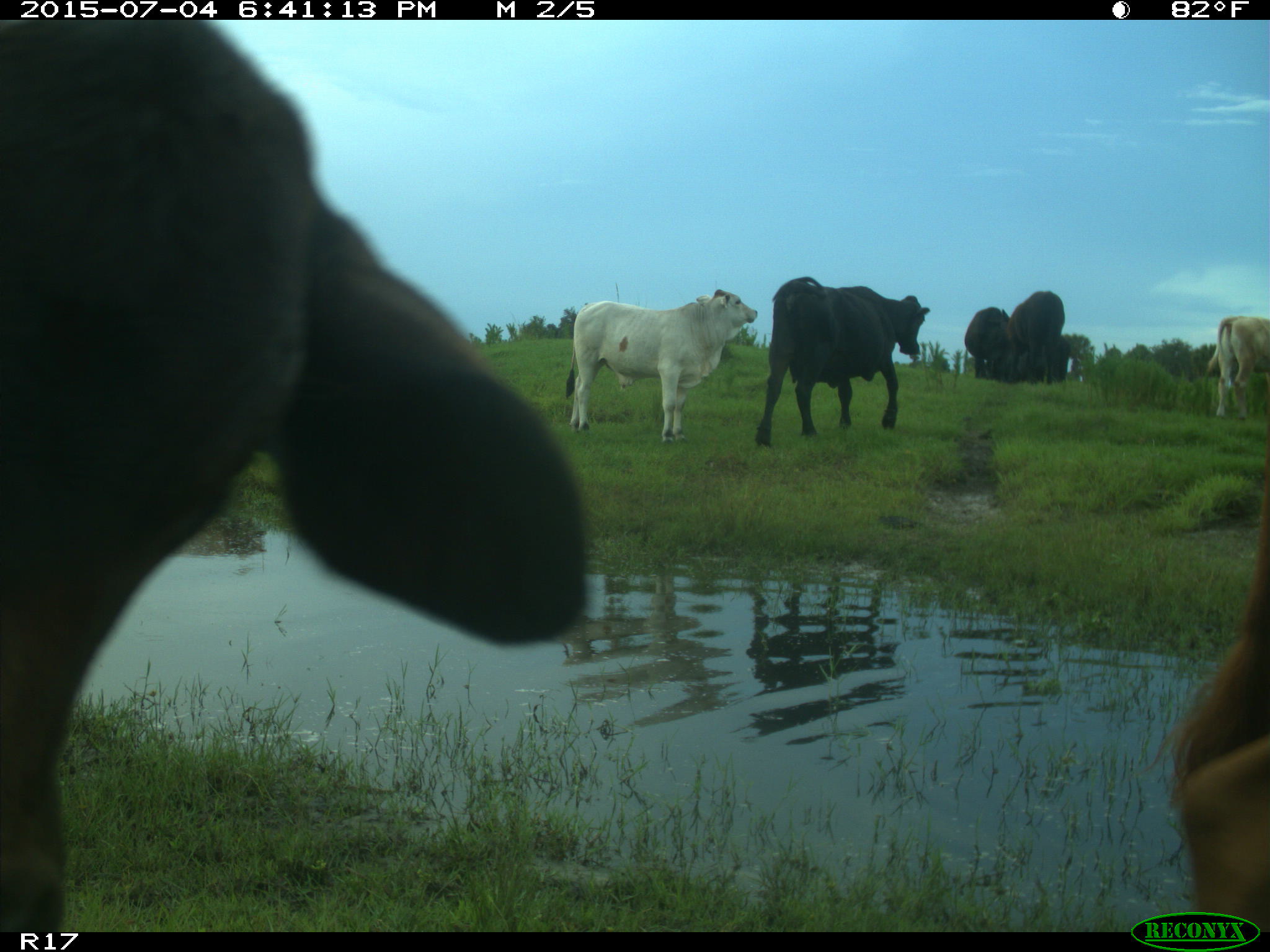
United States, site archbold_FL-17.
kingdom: Animalia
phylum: Chordata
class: Mammalia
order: Artiodactyla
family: Bovidae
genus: Bos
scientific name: Bos taurus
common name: domestic cow